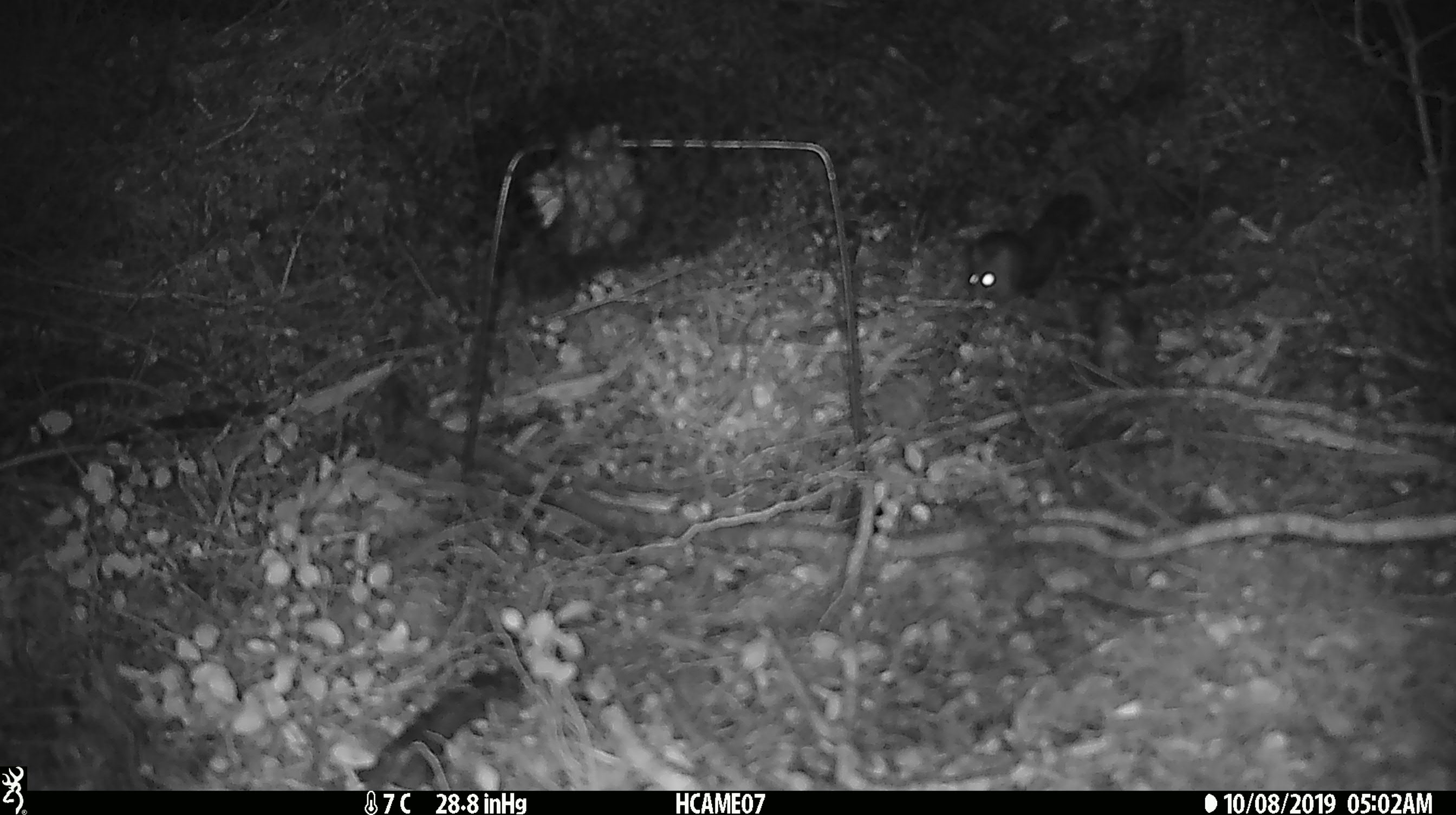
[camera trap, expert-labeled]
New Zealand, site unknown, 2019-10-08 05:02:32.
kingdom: Animalia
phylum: Chordata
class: Mammalia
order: Rodentia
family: Muridae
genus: Mus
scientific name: Mus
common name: mouse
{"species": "mouse (Mus)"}